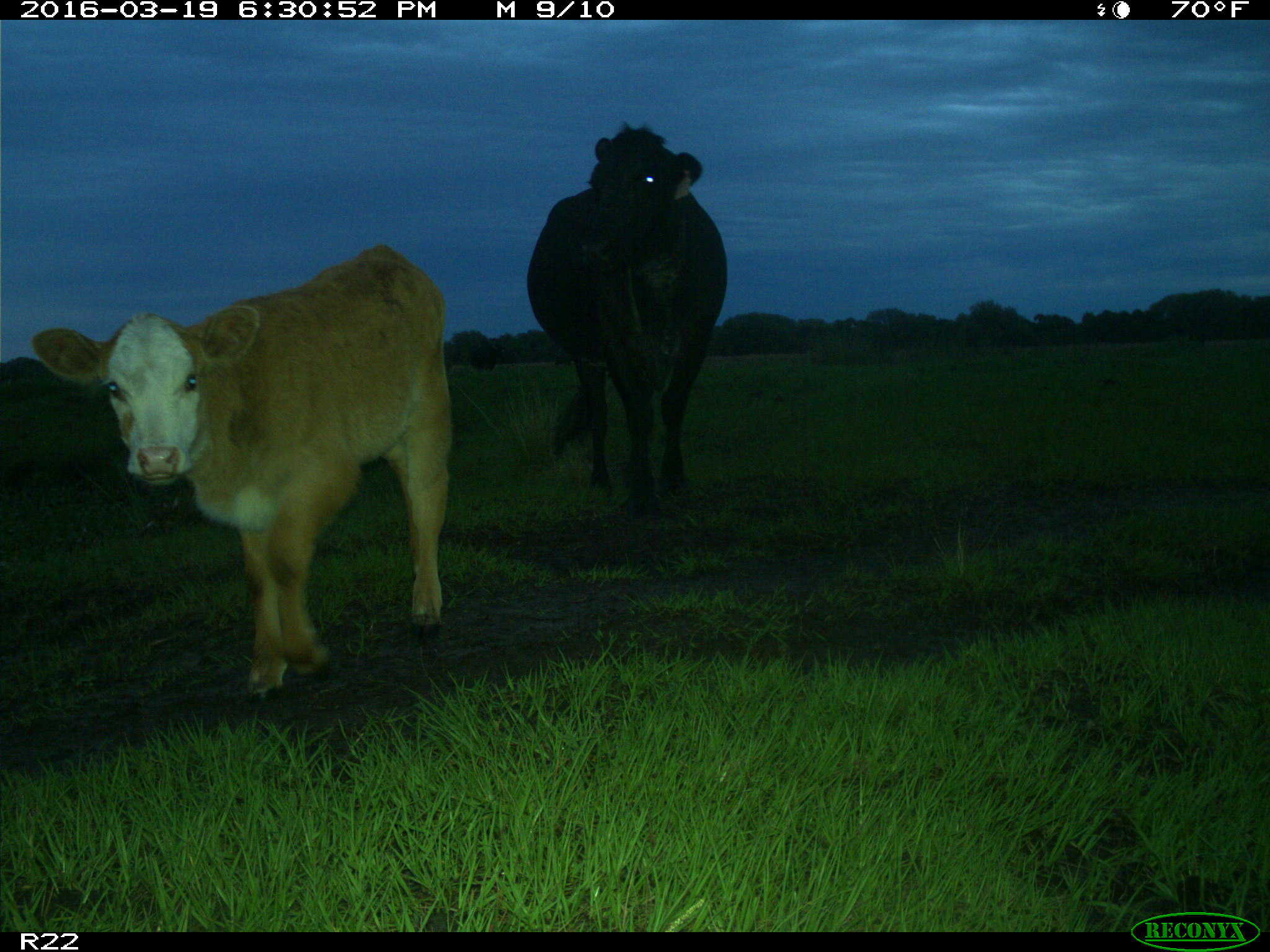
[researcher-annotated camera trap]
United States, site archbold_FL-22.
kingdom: Animalia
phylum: Chordata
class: Mammalia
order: Artiodactyla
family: Bovidae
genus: Bos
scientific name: Bos taurus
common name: domestic cow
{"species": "Bos taurus (domestic cow)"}